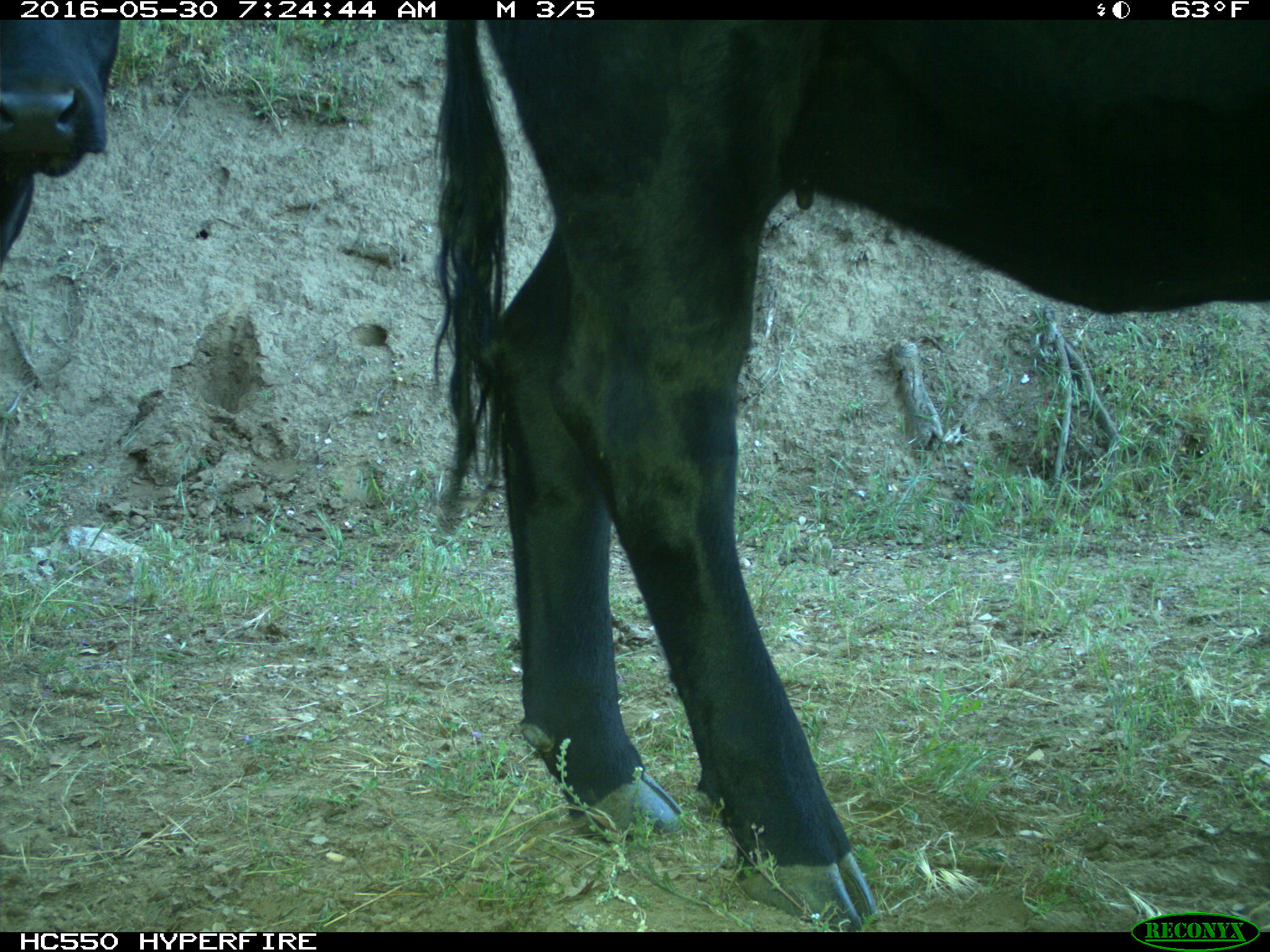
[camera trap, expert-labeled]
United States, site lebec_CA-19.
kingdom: Animalia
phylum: Chordata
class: Mammalia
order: Artiodactyla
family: Bovidae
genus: Bos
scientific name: Bos taurus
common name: domestic cow